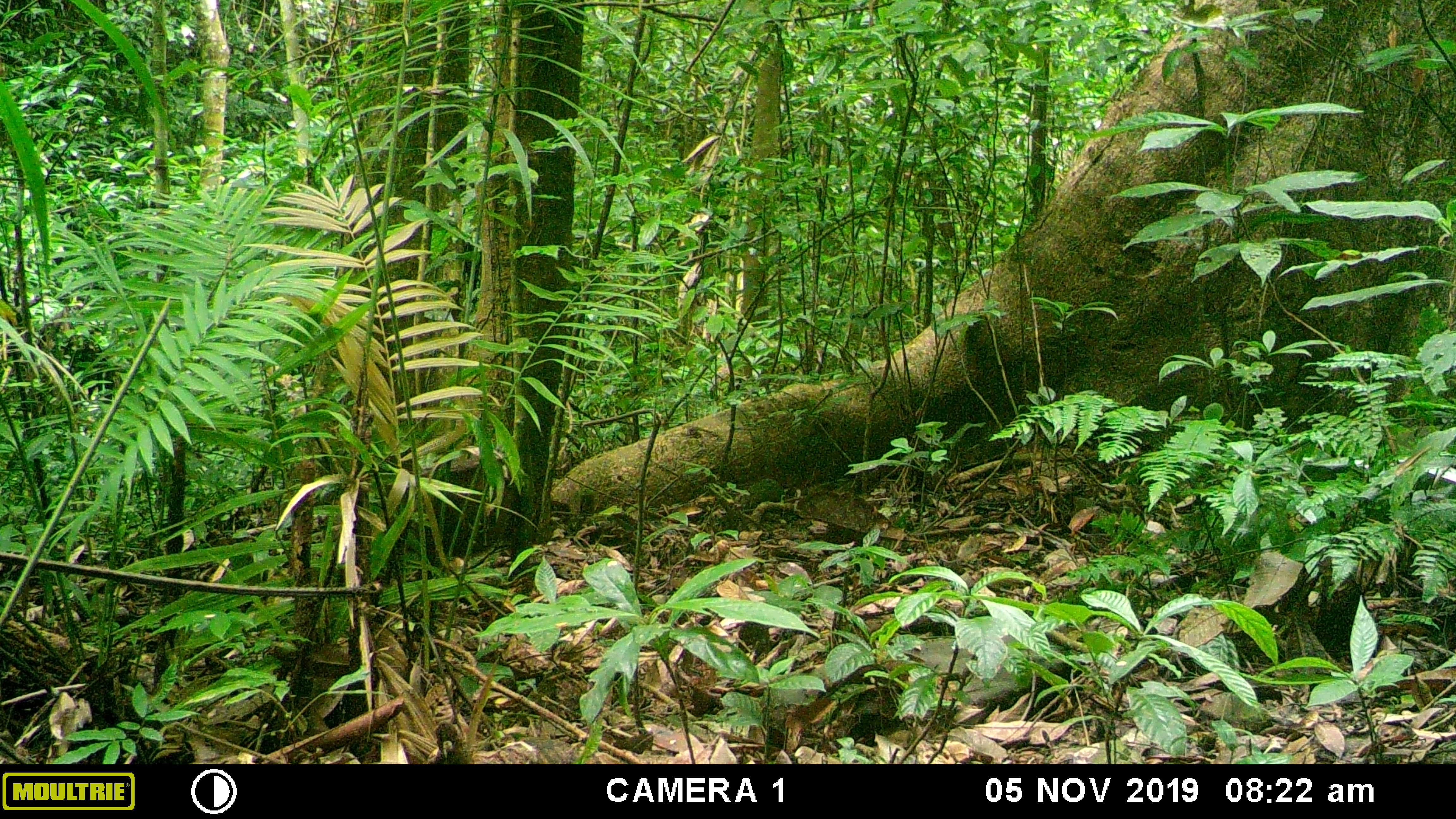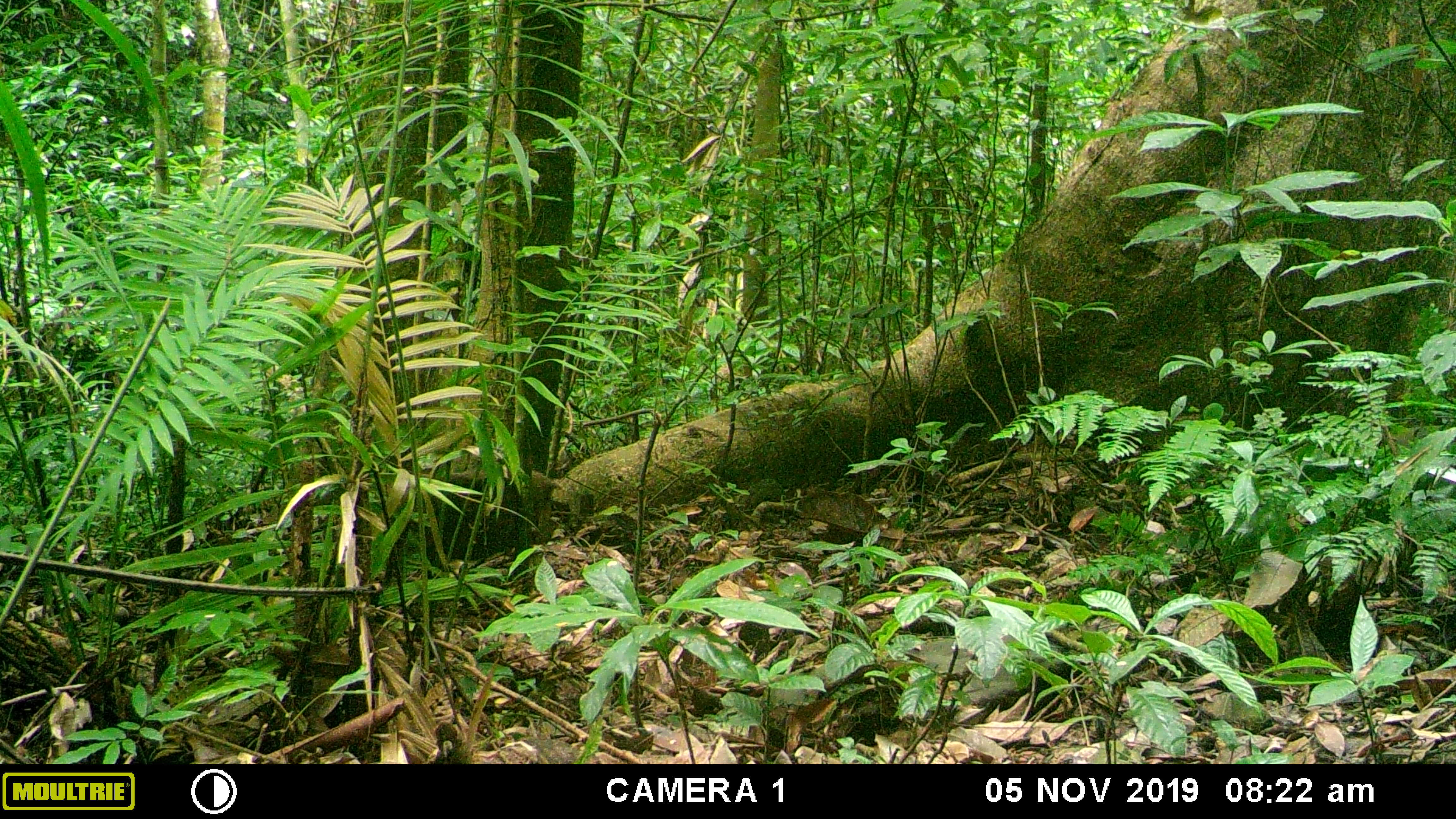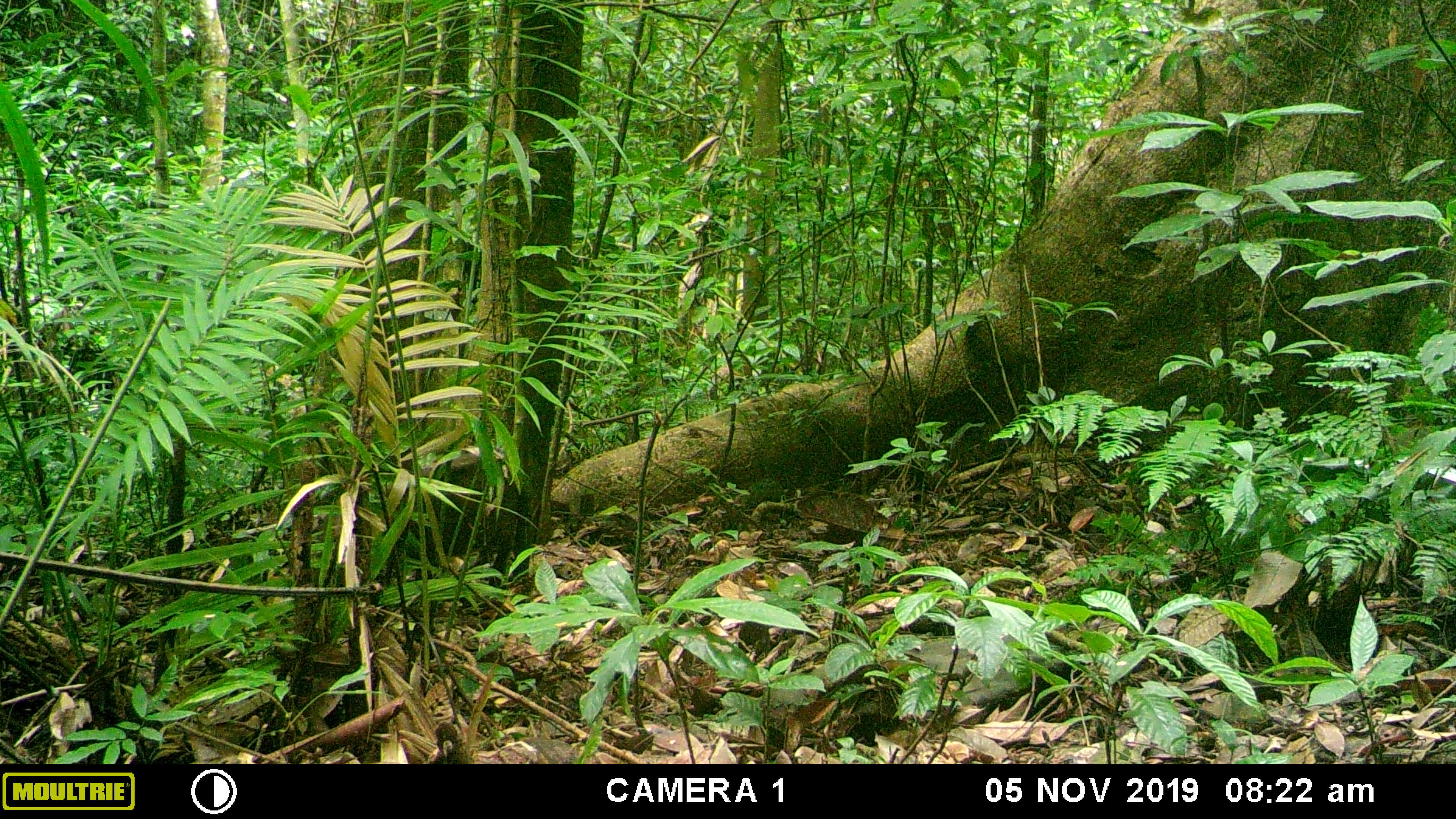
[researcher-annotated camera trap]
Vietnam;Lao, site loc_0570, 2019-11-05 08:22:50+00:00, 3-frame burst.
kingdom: Animalia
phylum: Chordata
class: Mammalia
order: Artiodactyla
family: Suidae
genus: Sus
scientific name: Sus scrofa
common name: eurasian wild pig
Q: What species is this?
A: Eurasian wild pig (Sus scrofa).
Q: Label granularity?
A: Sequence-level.